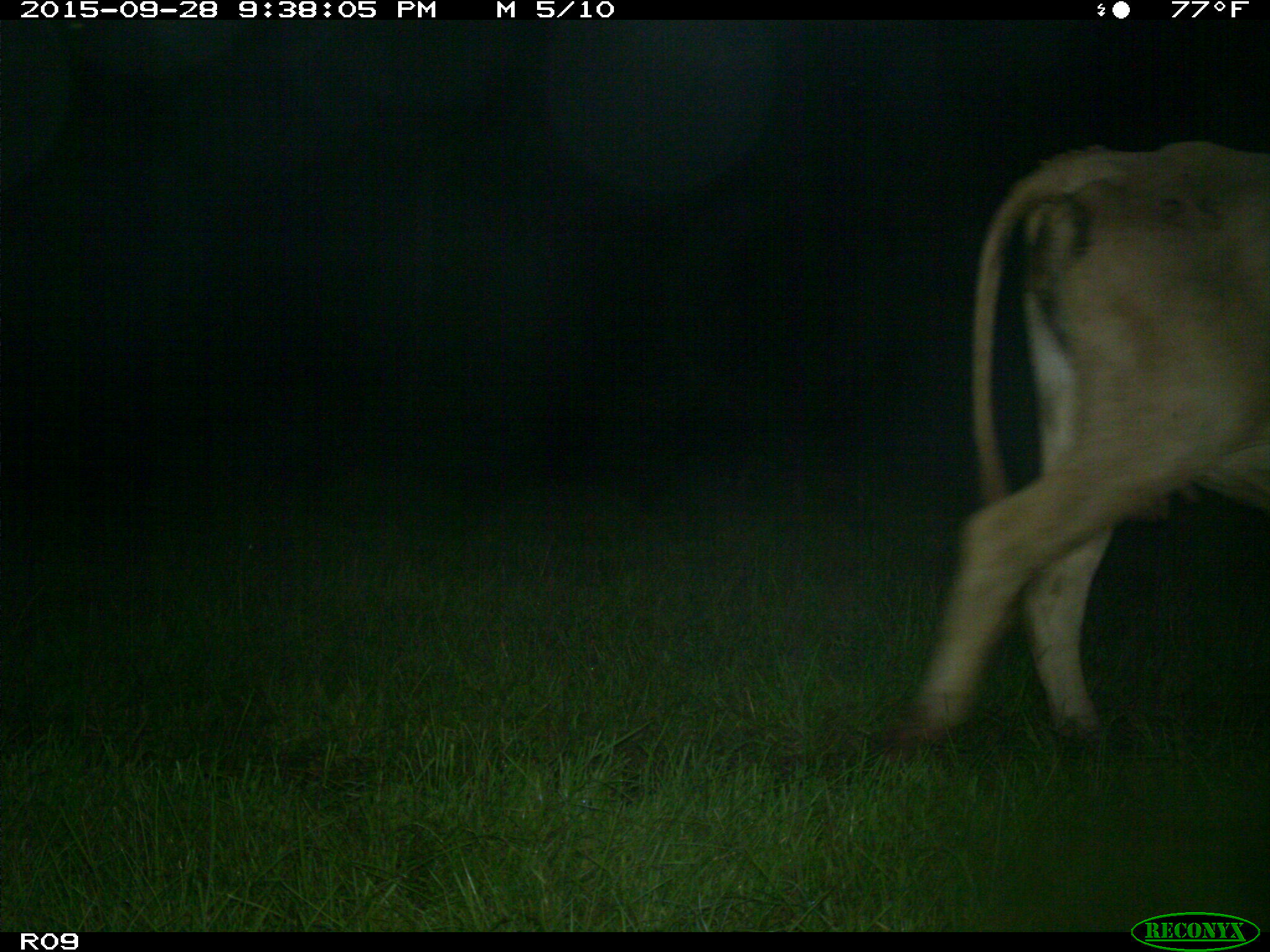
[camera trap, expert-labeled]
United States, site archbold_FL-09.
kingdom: Animalia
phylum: Chordata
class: Mammalia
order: Artiodactyla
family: Bovidae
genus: Bos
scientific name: Bos taurus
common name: domestic cow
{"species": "Bos taurus (domestic cow)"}